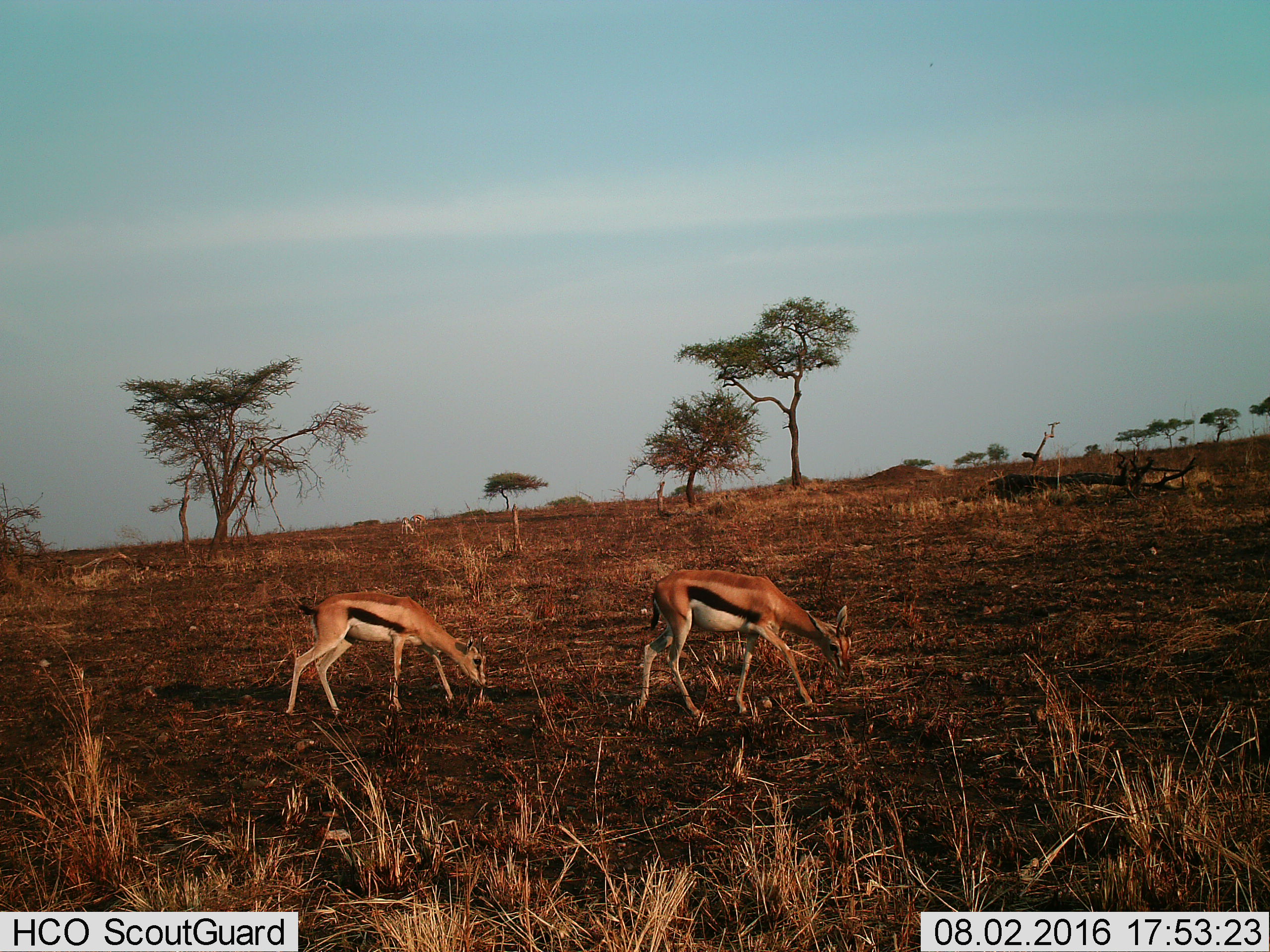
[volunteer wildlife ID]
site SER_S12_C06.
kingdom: Animalia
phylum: Chordata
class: Mammalia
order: Artiodactyla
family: Bovidae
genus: Eudorcas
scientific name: Eudorcas thomsonii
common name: thomson's gazelle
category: gazellethomsons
Gazellethomsons (thomson's gazelle) (Eudorcas thomsonii), count 2. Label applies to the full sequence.